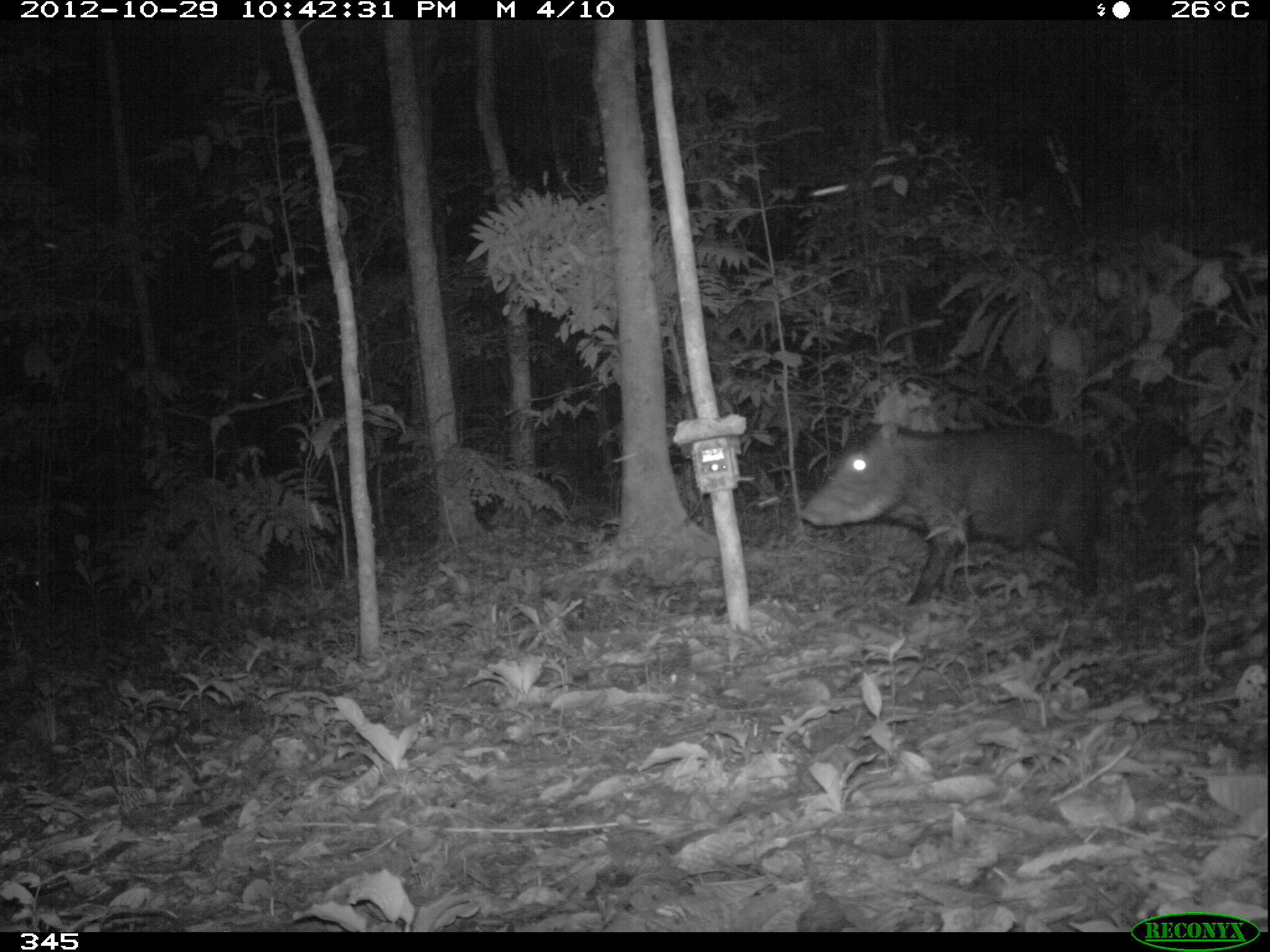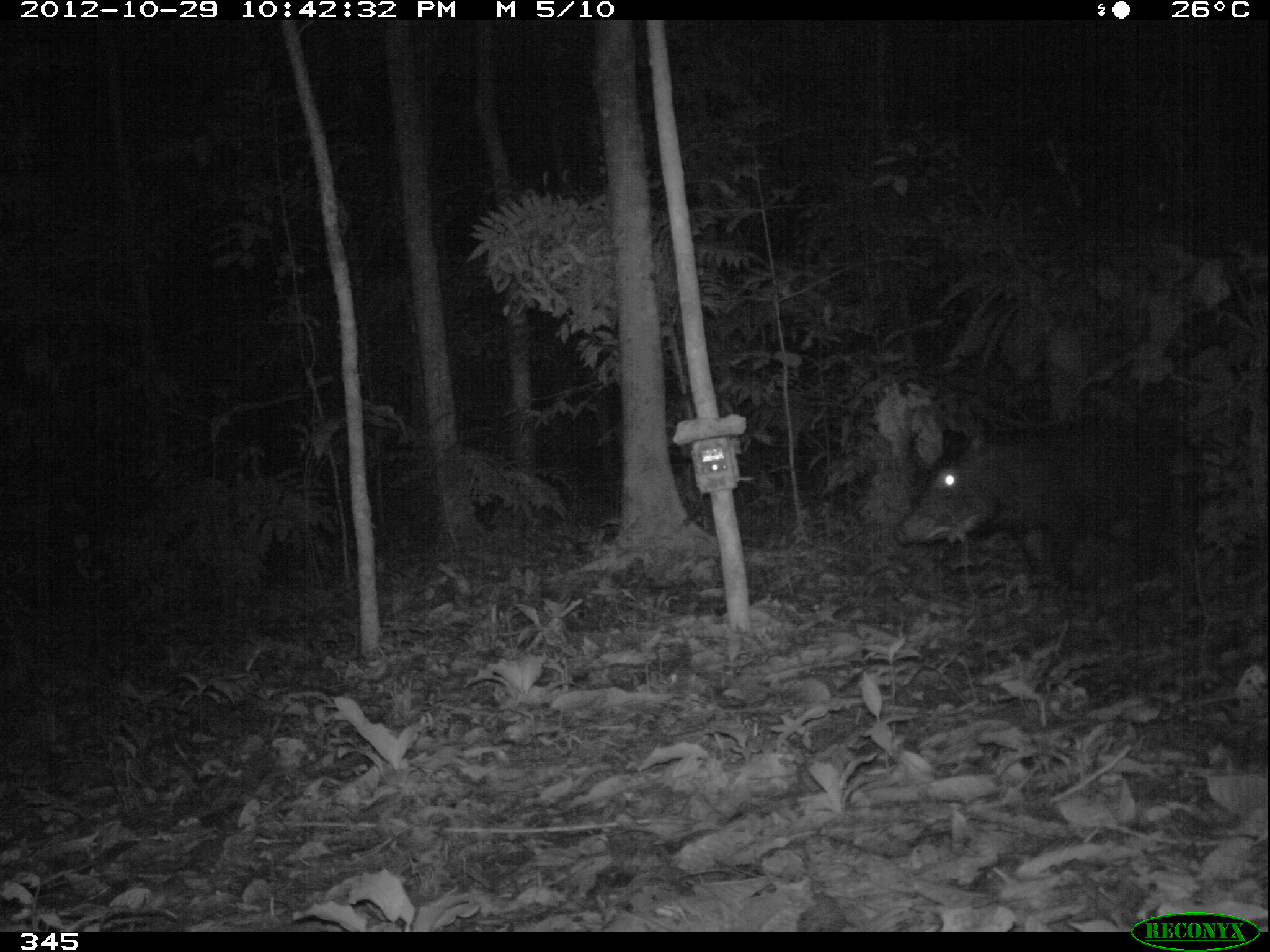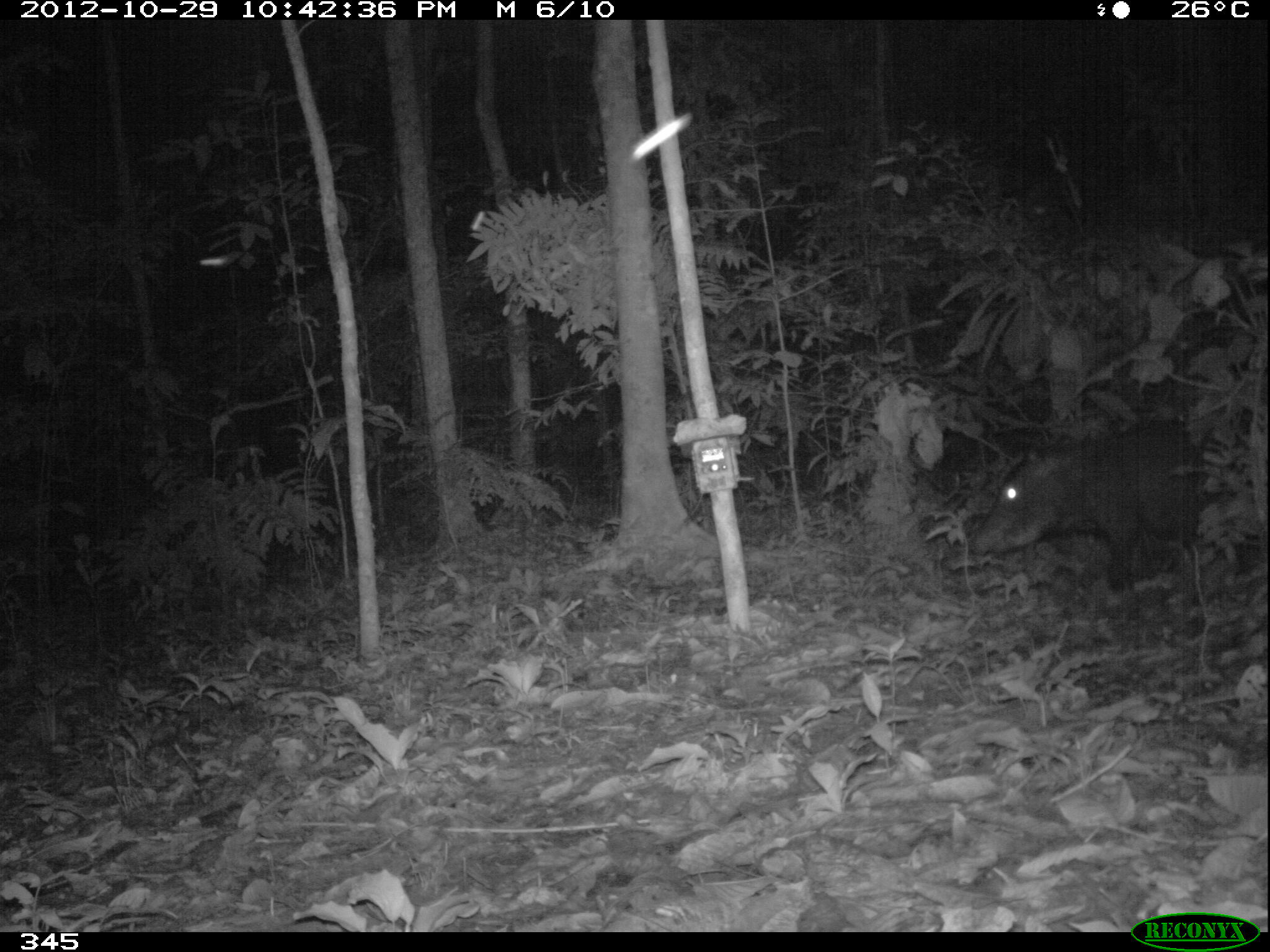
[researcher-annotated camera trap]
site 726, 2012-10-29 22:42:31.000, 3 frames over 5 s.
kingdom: Animalia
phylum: Chordata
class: Mammalia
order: Artiodactyla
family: Tayassuidae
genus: Tayassu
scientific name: Tayassu pecari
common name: white-lipped peccary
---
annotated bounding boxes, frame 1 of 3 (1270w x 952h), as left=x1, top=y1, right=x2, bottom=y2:
tayassu pecari: left=801, top=415, right=1106, bottom=607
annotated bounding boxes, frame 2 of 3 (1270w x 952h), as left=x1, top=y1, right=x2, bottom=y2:
tayassu pecari: left=890, top=414, right=1204, bottom=591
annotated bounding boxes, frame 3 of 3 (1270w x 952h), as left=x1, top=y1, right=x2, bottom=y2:
tayassu pecari: left=968, top=417, right=1206, bottom=594